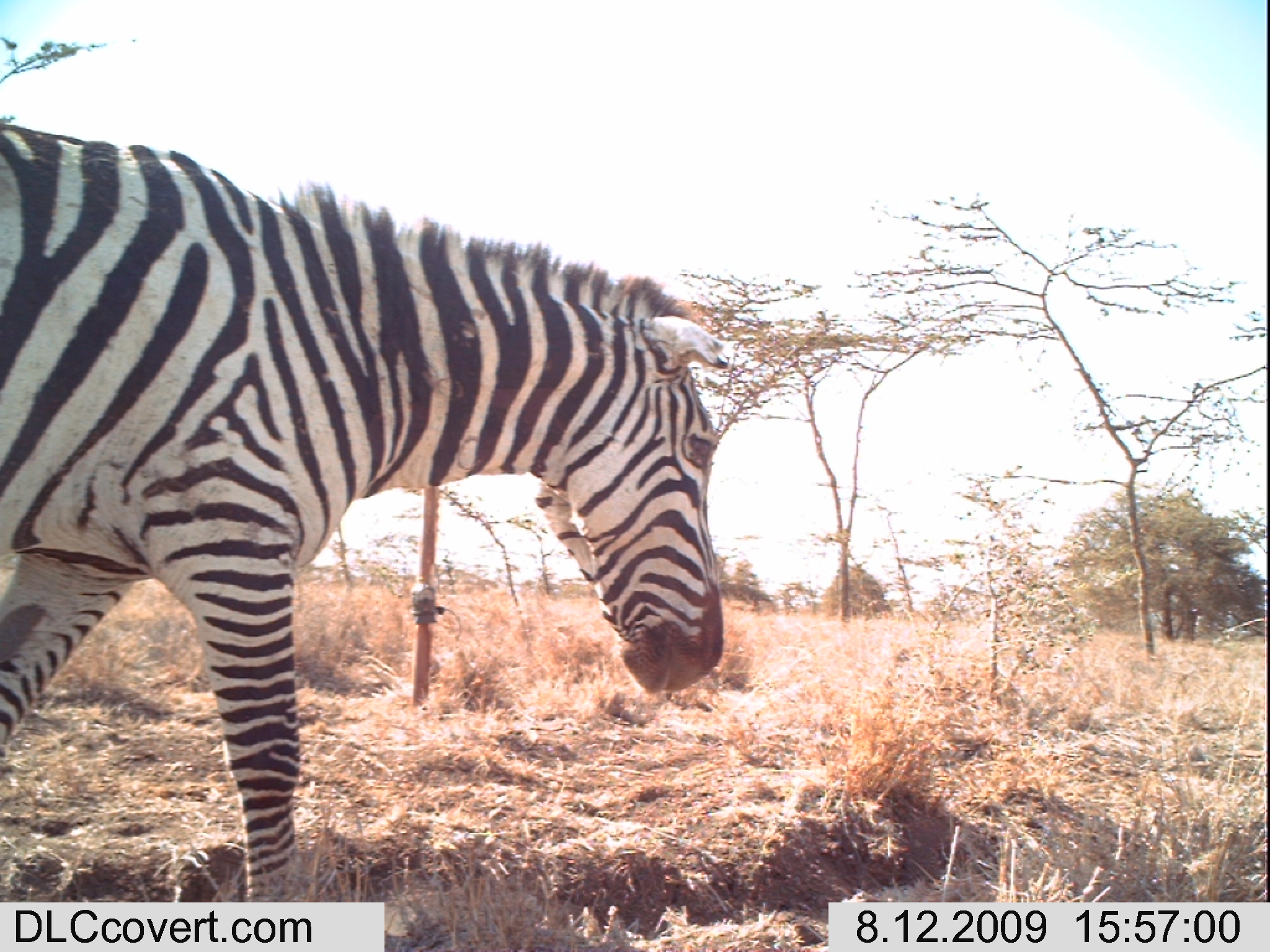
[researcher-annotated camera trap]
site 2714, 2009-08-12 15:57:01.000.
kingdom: Animalia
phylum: Chordata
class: Mammalia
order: Perissodactyla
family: Equidae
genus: Equus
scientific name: Equus quagga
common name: plains zebra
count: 1